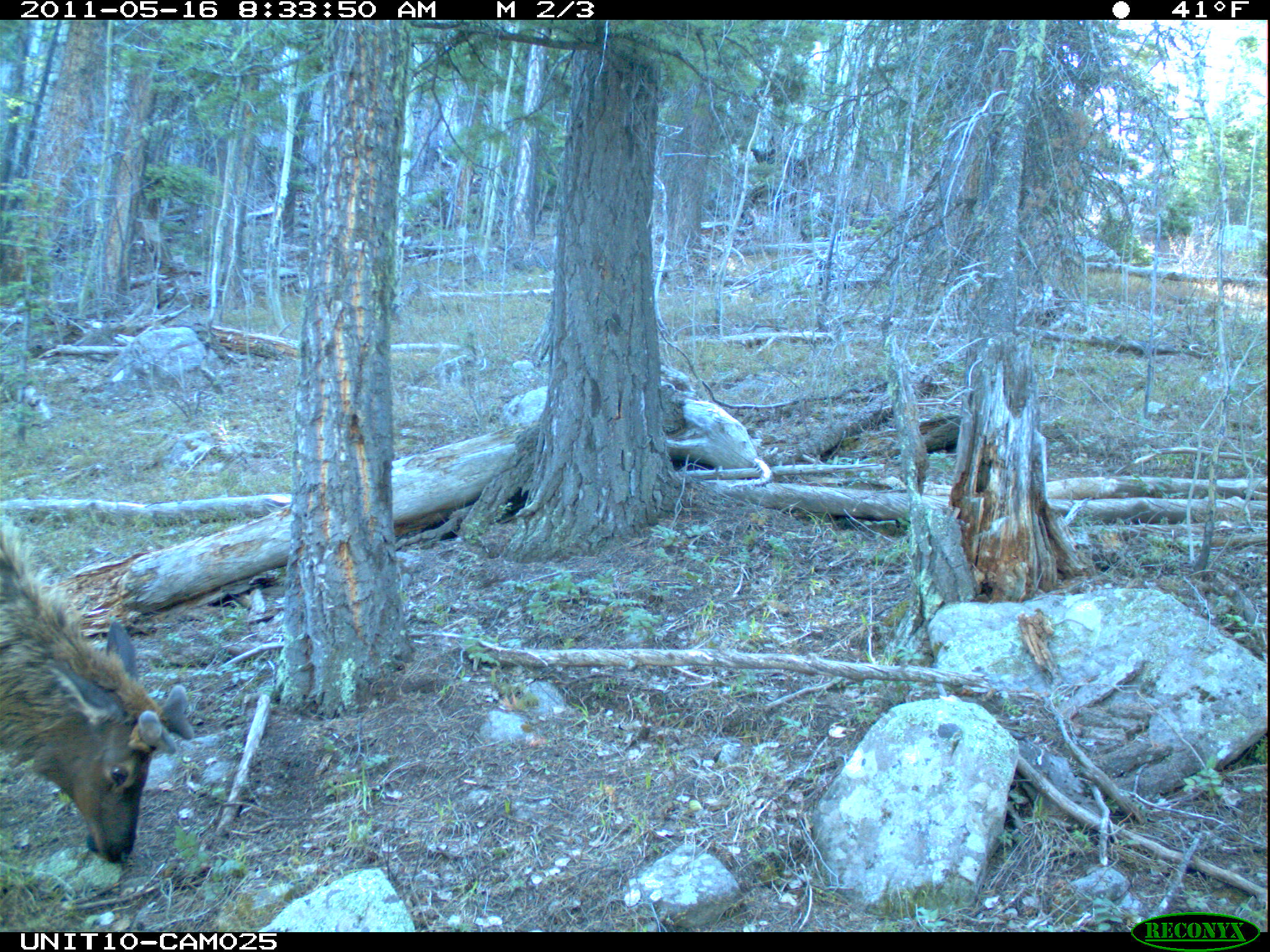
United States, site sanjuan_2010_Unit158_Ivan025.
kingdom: Animalia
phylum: Chordata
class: Mammalia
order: Artiodactyla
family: Cervidae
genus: Cervus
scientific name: Cervus elaphus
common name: red deer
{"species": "Cervus elaphus (red deer)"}